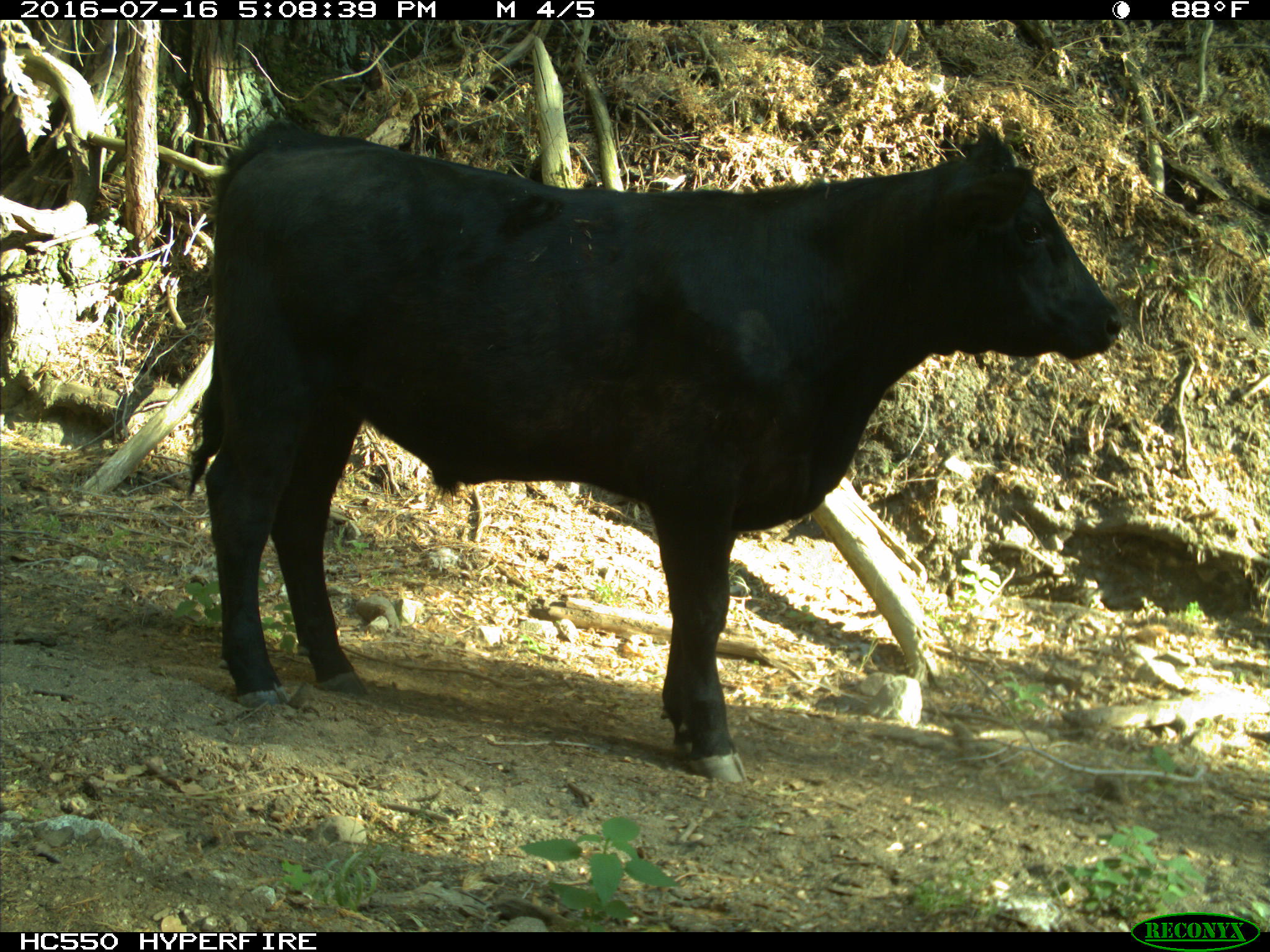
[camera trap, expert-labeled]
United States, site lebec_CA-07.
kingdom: Animalia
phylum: Chordata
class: Mammalia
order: Artiodactyla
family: Bovidae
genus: Bos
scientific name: Bos taurus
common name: domestic cow